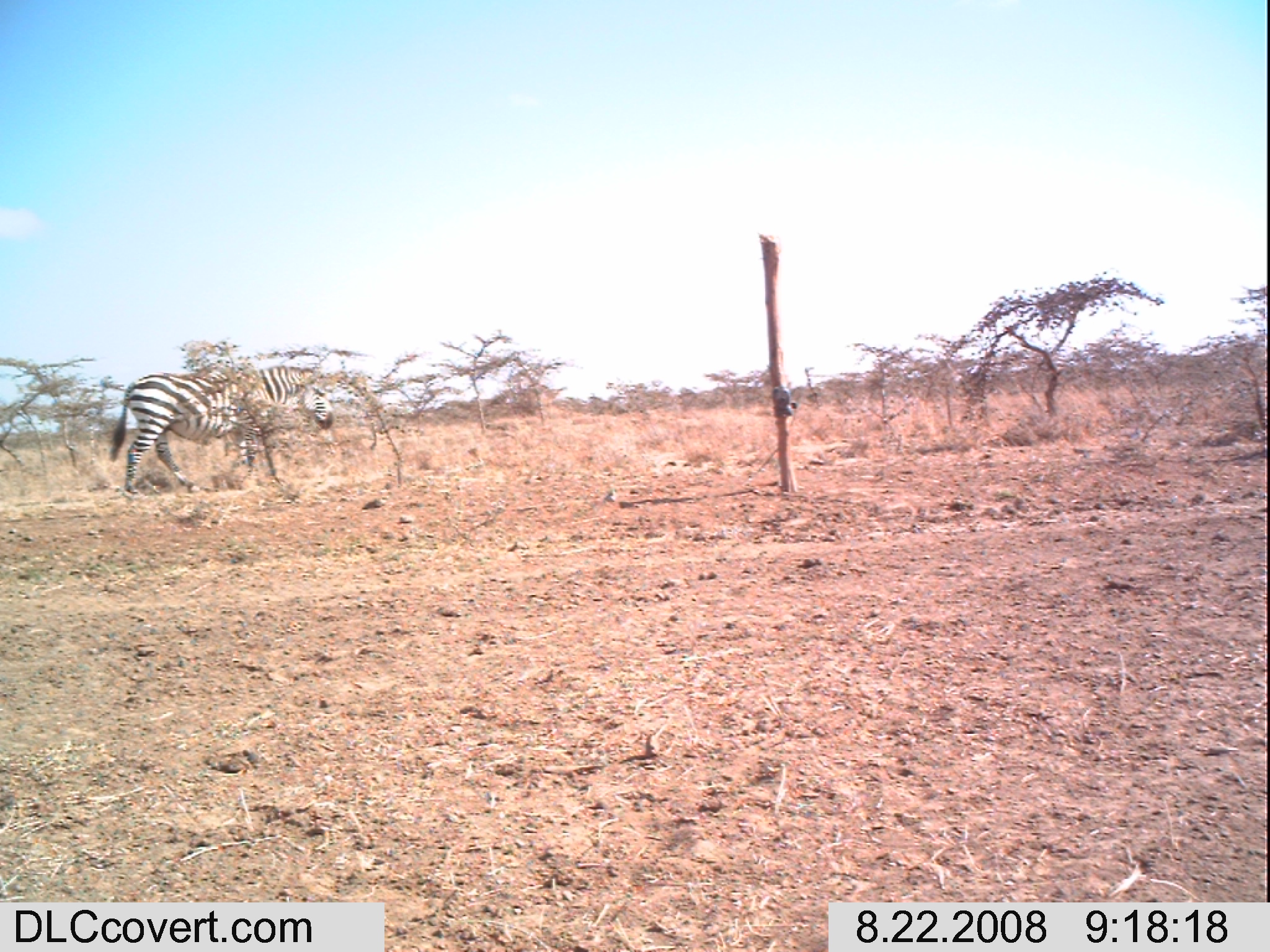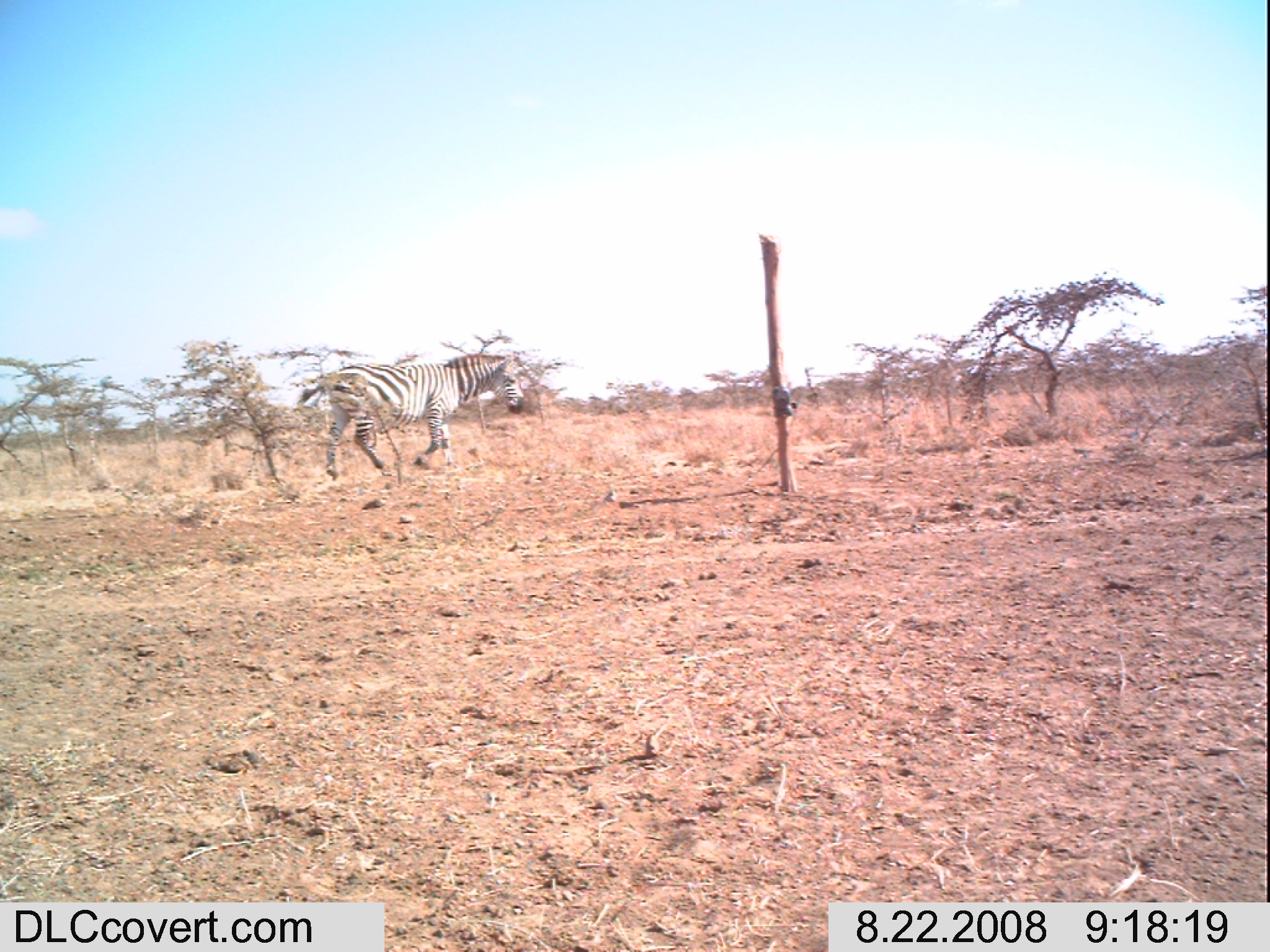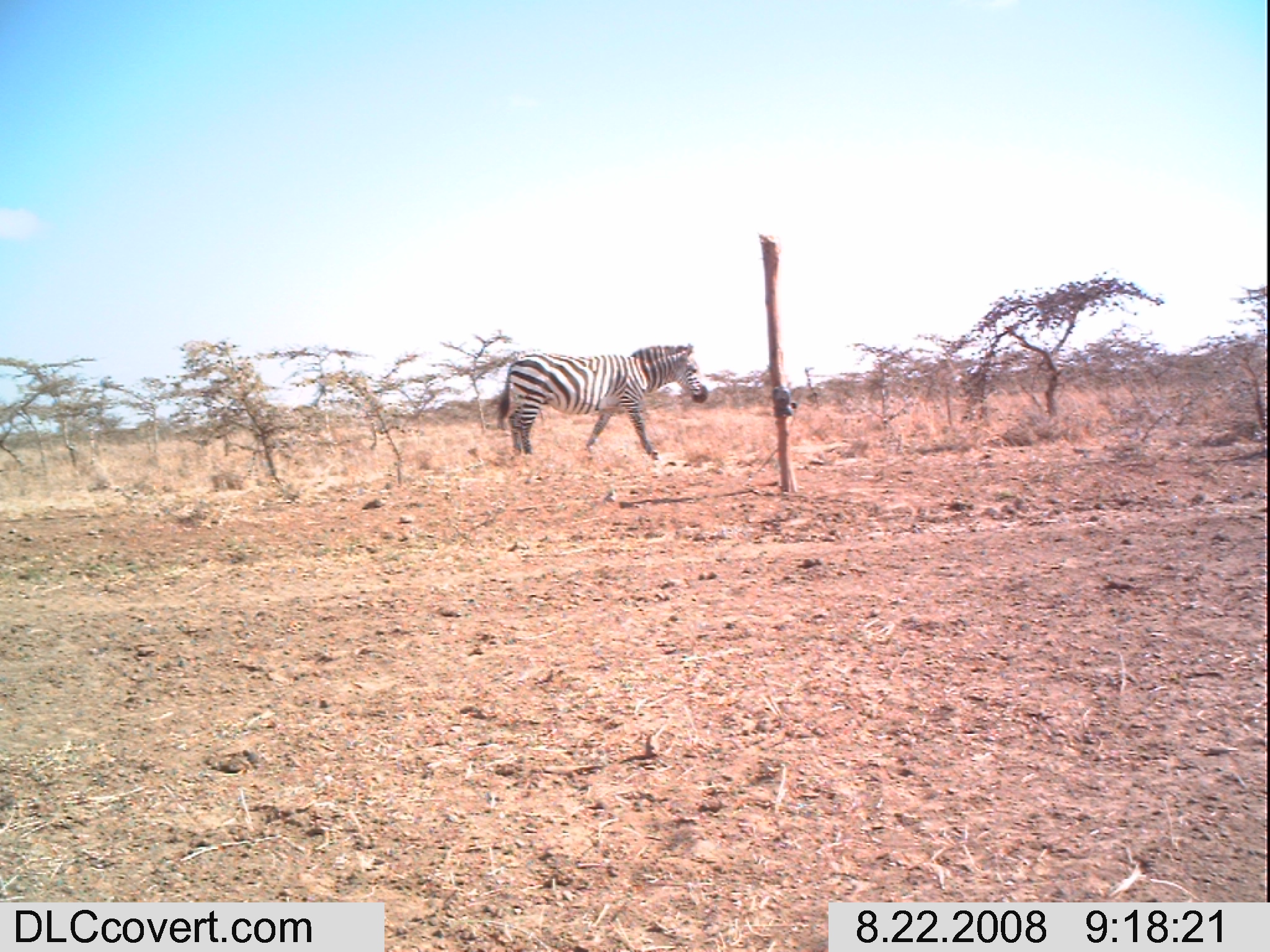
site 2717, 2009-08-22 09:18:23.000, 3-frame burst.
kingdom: Animalia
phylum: Chordata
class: Mammalia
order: Perissodactyla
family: Equidae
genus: Equus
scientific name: Equus quagga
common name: plains zebra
Equus quagga (plains zebra), count 1.